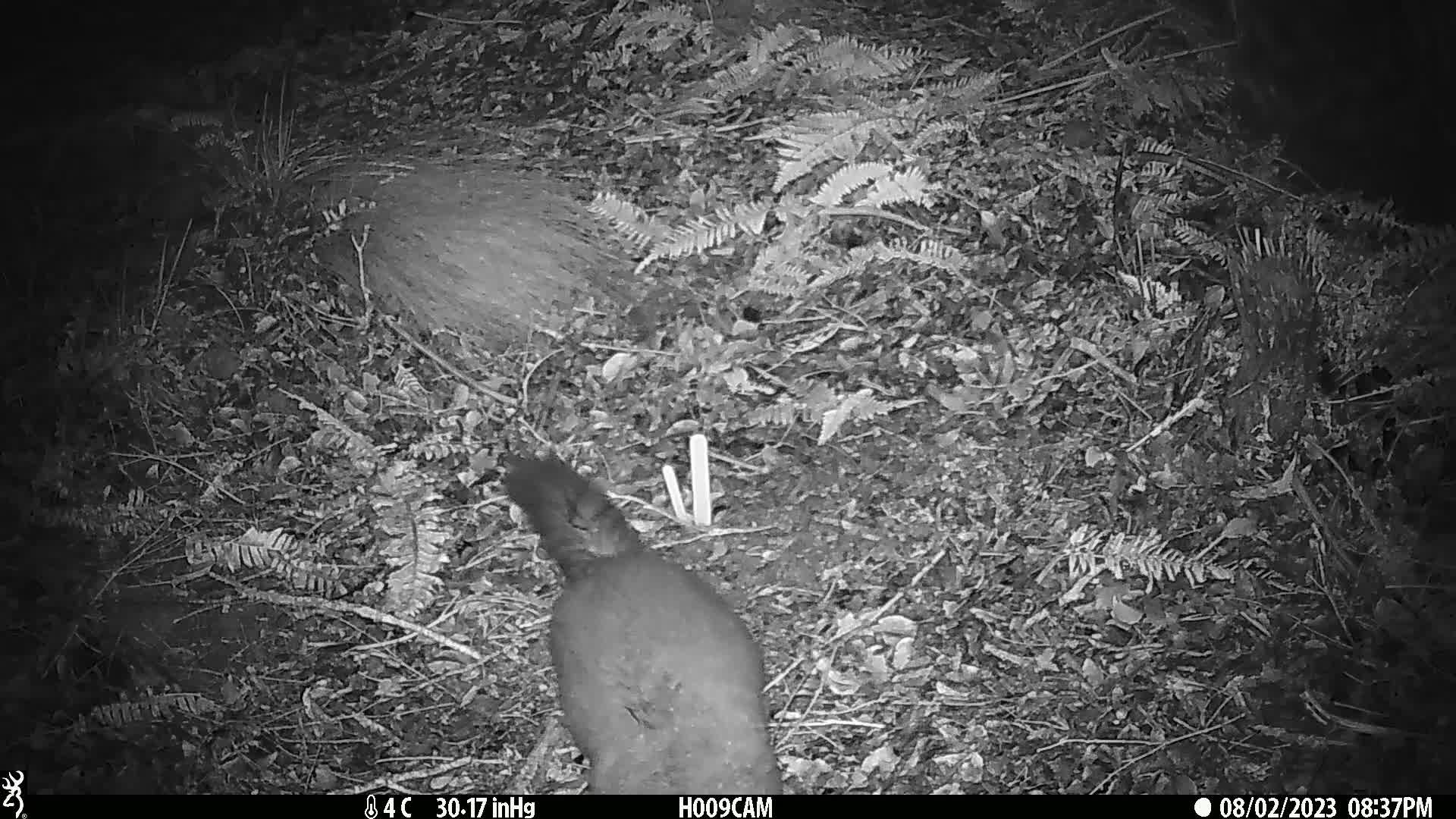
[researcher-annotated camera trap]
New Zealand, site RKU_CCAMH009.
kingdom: Animalia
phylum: Chordata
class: Mammalia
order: Diprotodontia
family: Phalangeridae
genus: Trichosurus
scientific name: Trichosurus vulpecula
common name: common brushtail possum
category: possum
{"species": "possum (common brushtail possum) (Trichosurus vulpecula)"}